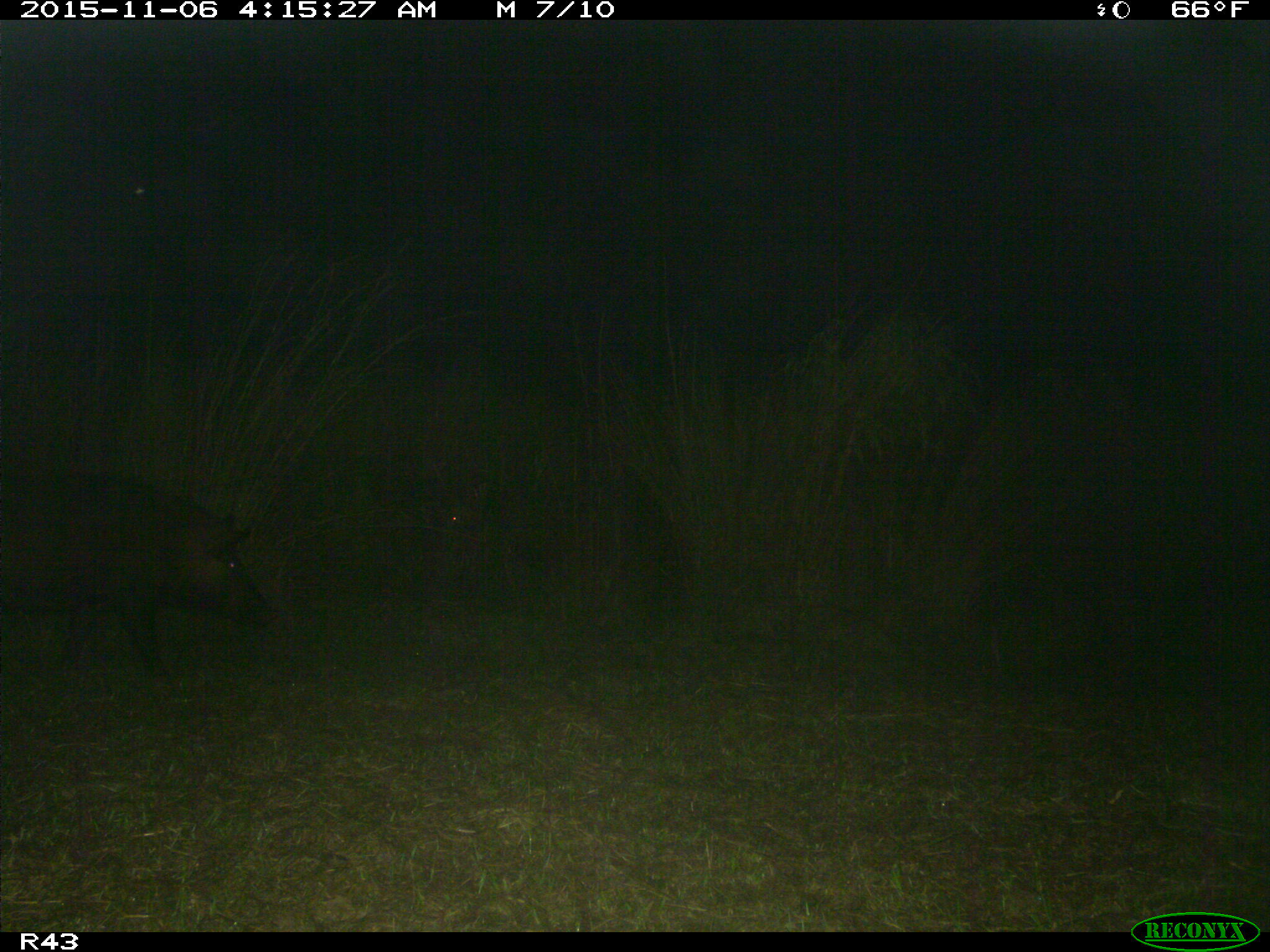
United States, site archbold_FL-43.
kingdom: Animalia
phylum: Chordata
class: Mammalia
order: Artiodactyla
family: Suidae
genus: Sus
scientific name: Sus scrofa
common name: wild boar